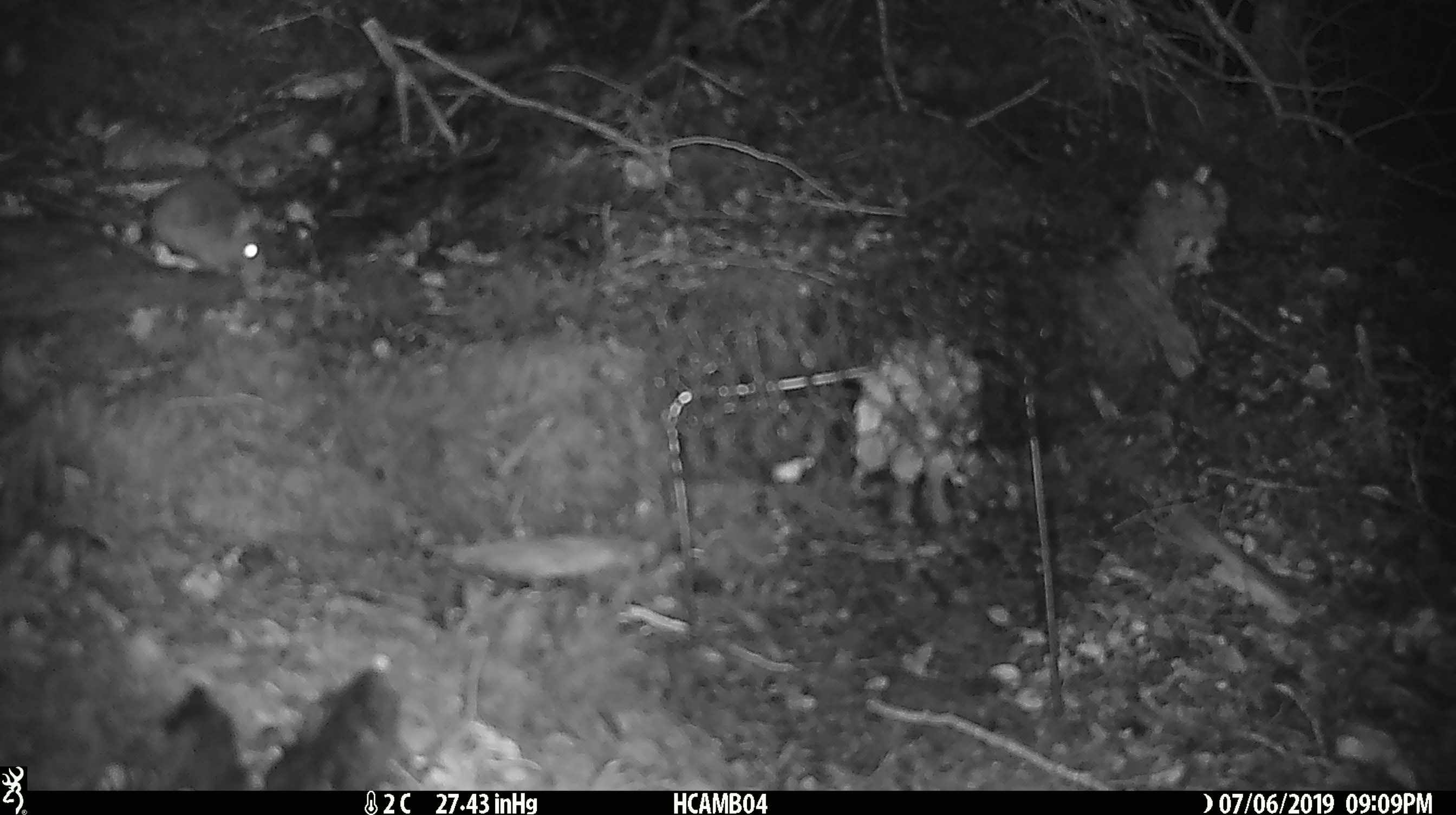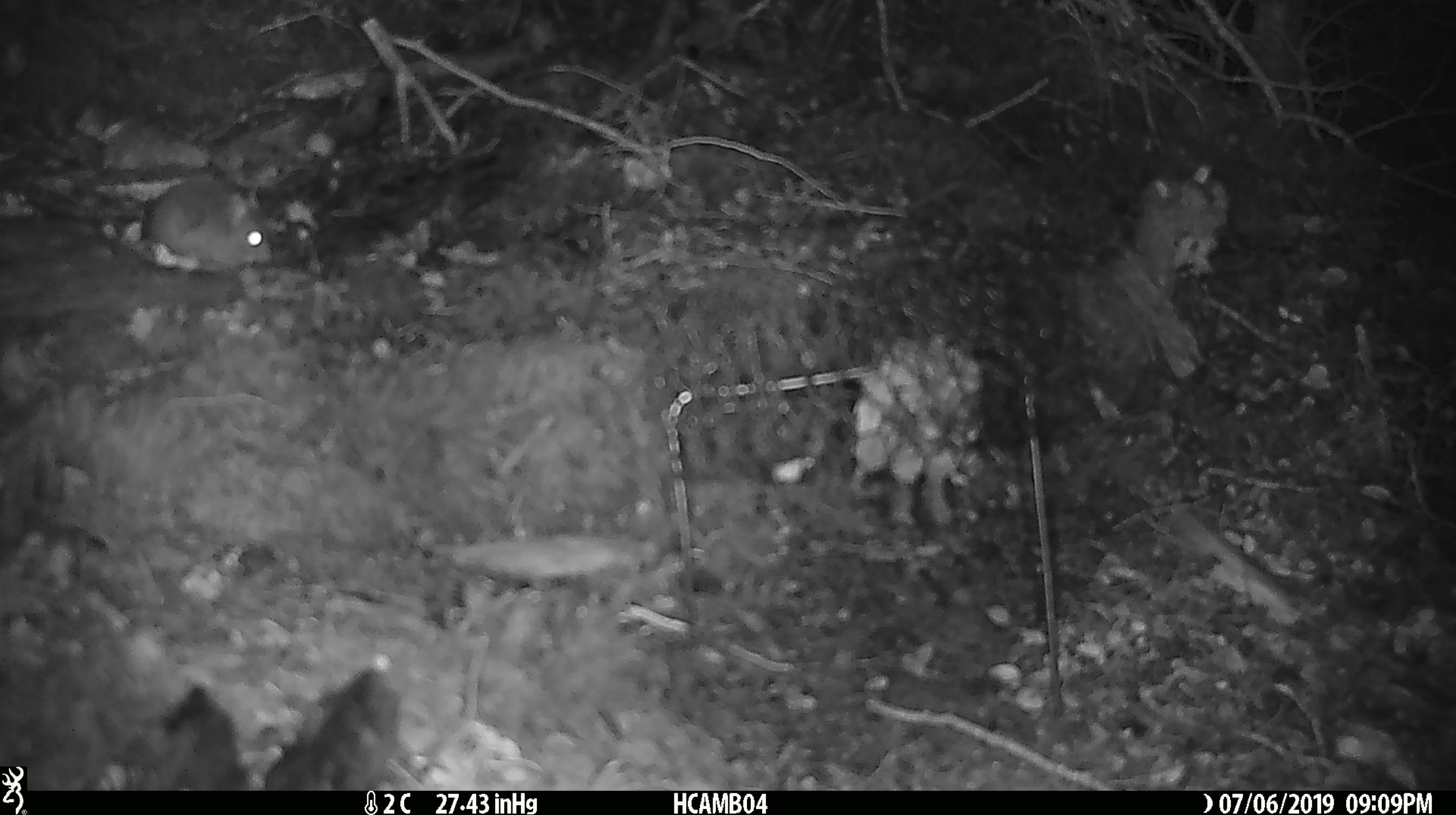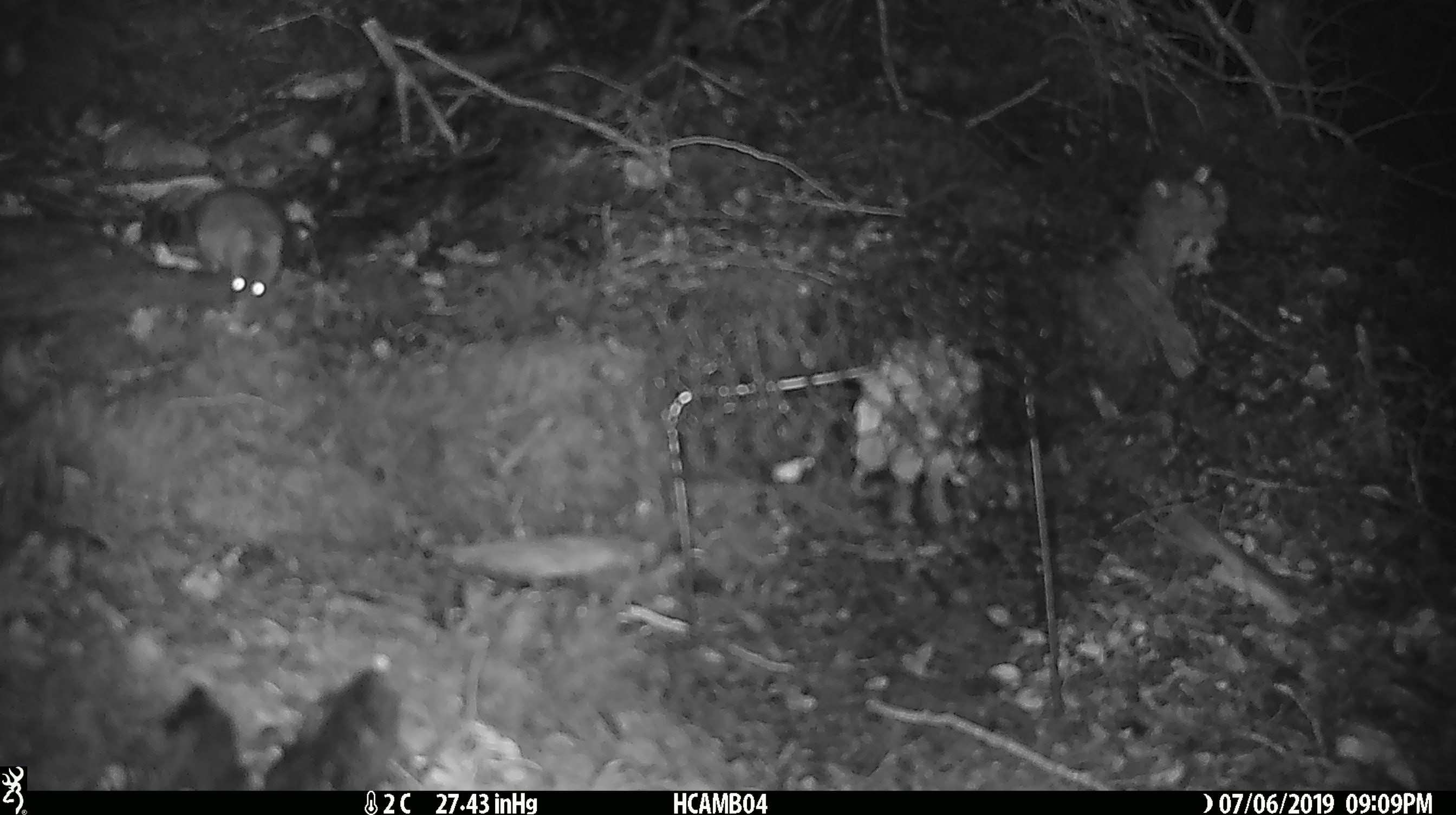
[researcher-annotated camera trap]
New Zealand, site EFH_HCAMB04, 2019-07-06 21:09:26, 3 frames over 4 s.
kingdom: Animalia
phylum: Chordata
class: Mammalia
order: Rodentia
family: Muridae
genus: Mus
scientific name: Mus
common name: mouse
Mouse (Mus).